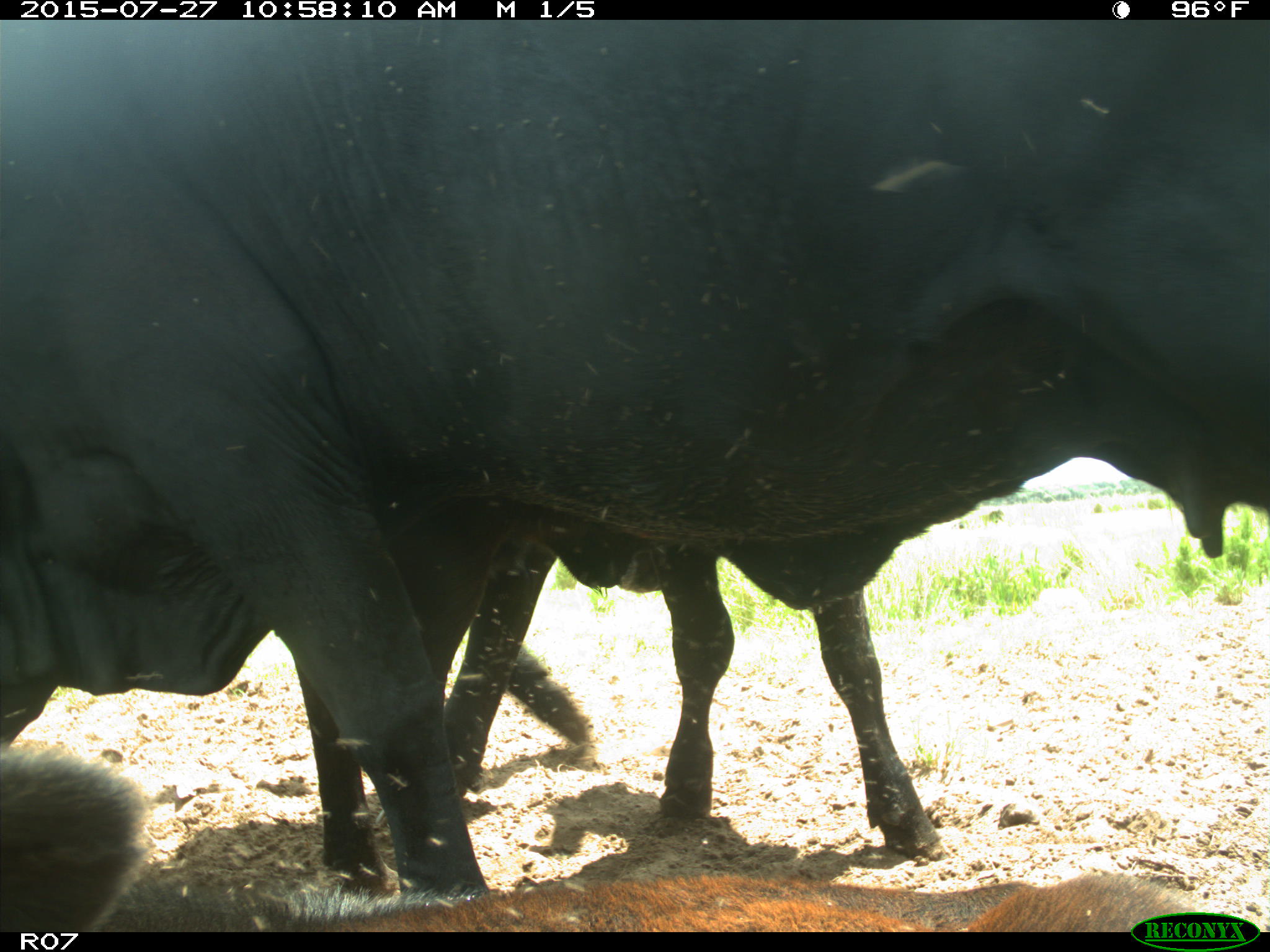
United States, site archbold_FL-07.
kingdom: Animalia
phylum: Chordata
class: Mammalia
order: Artiodactyla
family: Bovidae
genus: Bos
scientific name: Bos taurus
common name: domestic cow